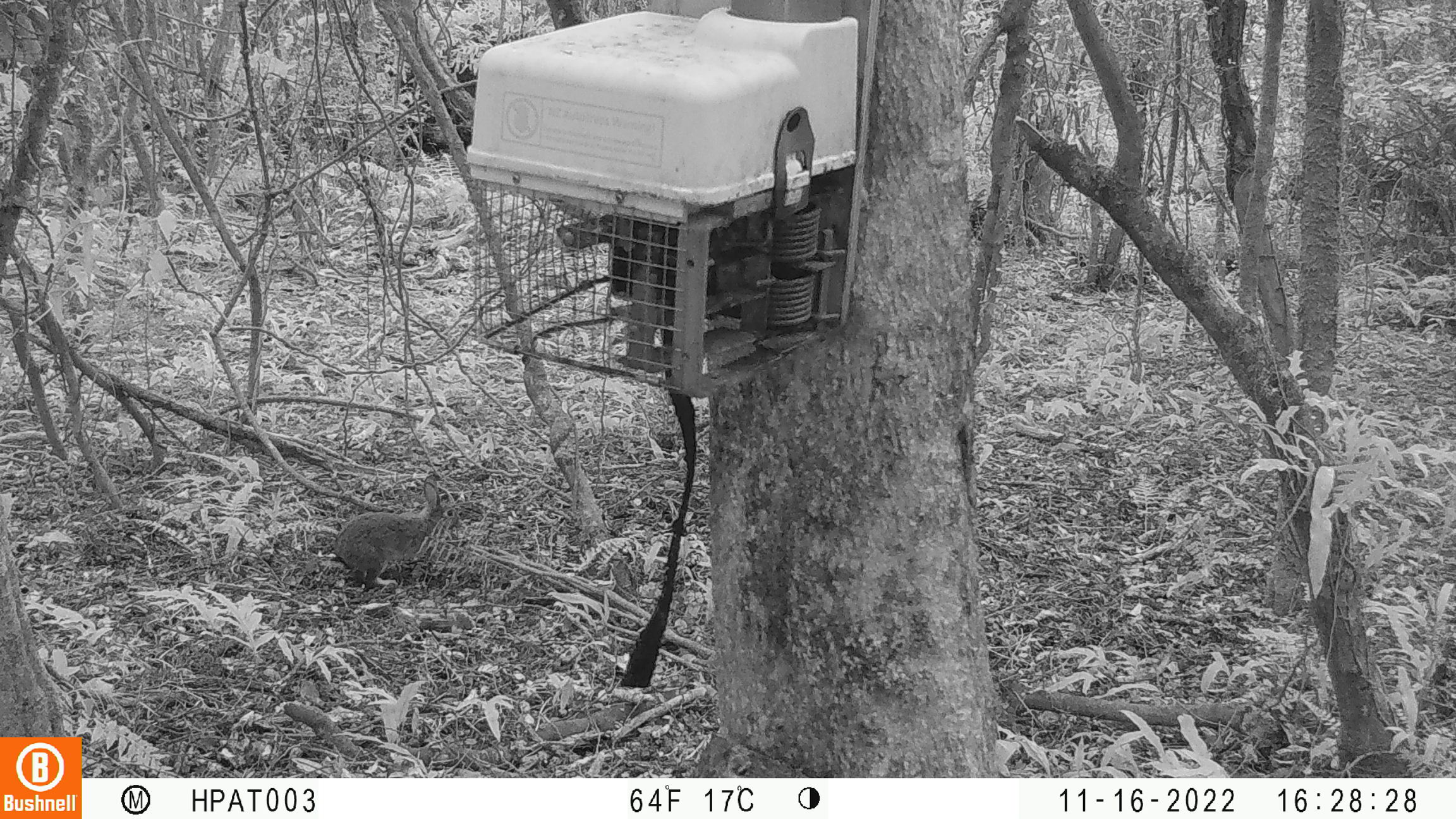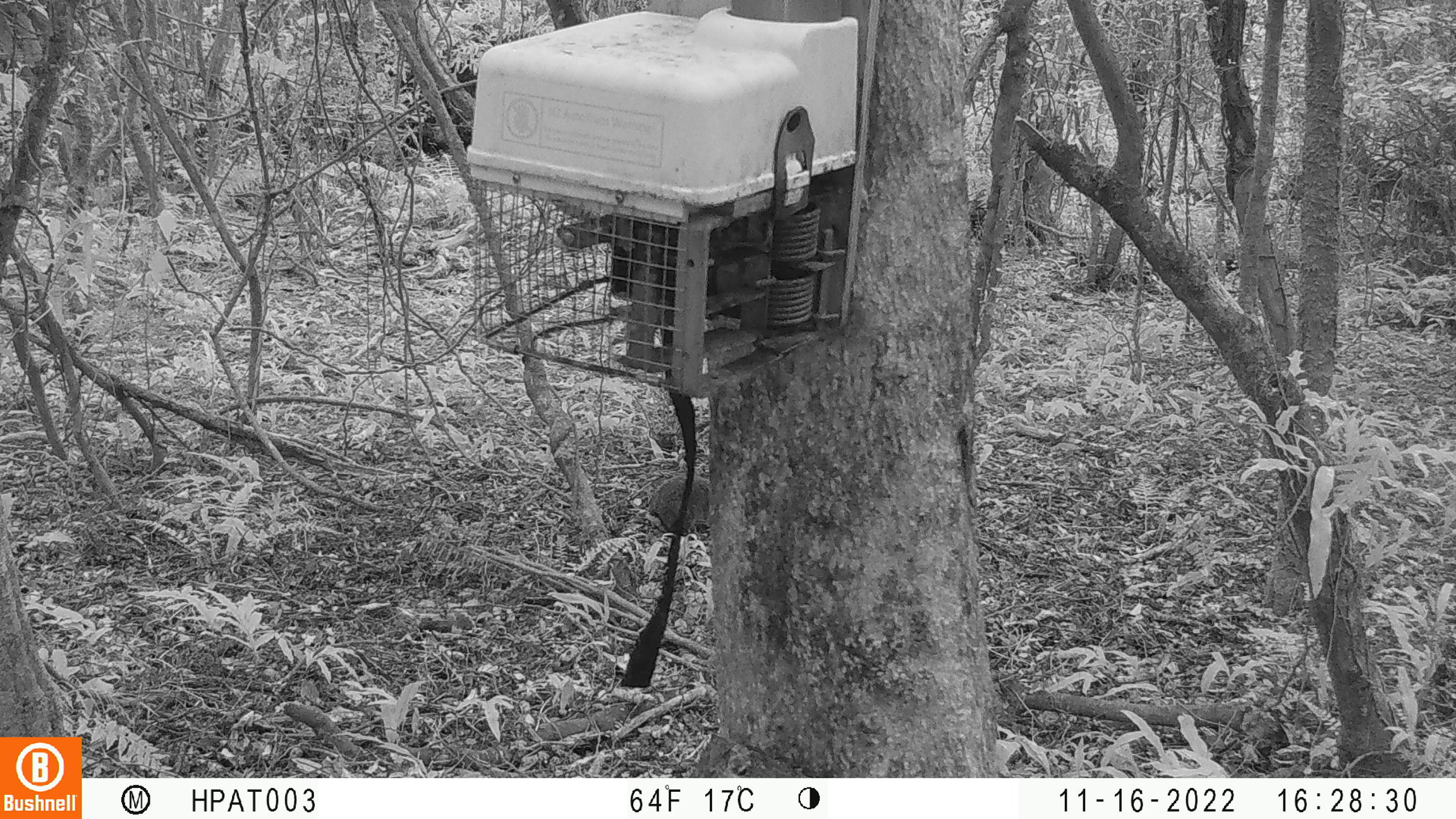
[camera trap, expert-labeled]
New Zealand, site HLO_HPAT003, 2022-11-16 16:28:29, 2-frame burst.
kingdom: Animalia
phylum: Chordata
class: Mammalia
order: Lagomorpha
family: Leporidae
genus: Oryctolagus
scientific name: Oryctolagus cuniculus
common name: european rabbit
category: rabbit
Rabbit (european rabbit) (Oryctolagus cuniculus).